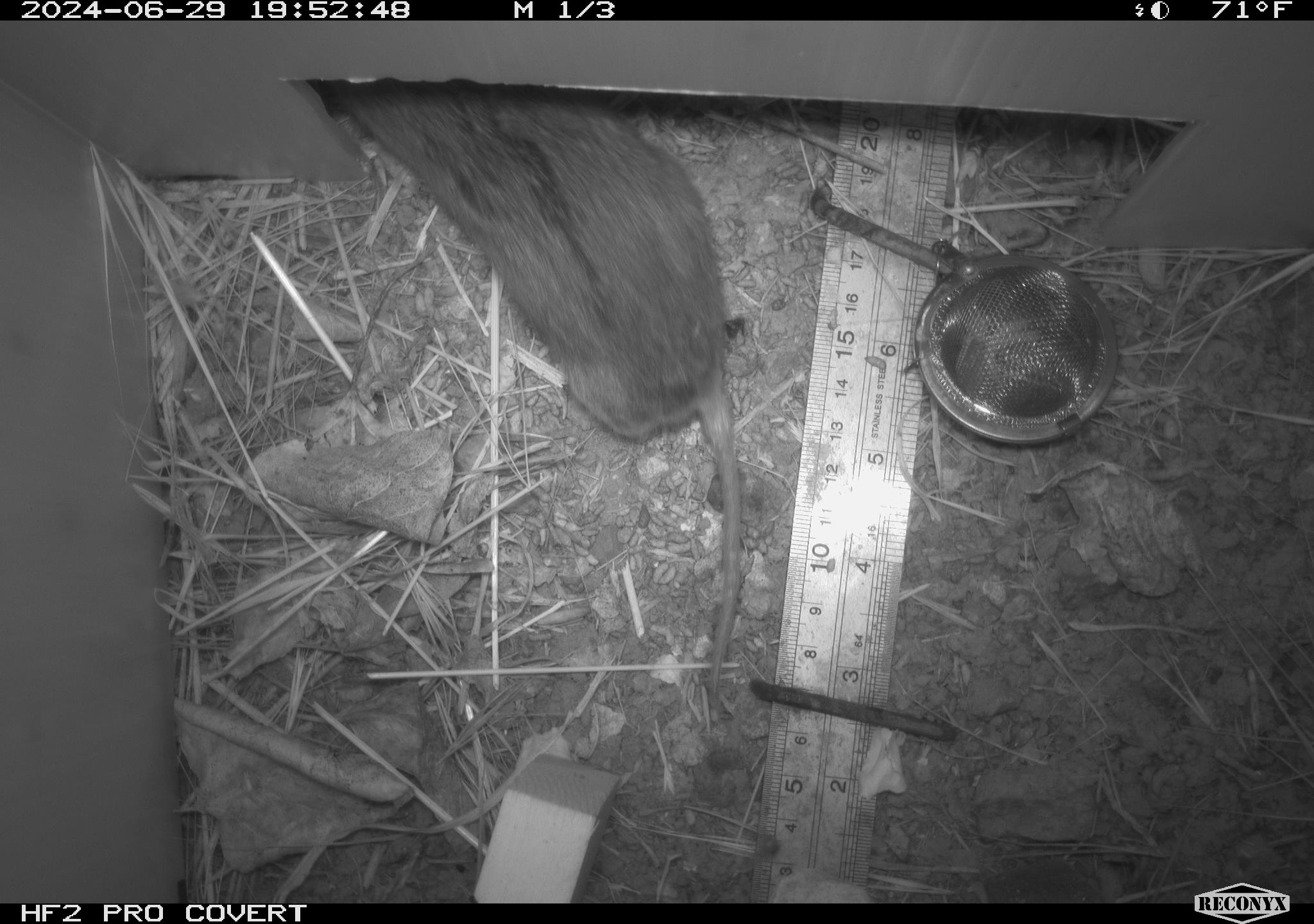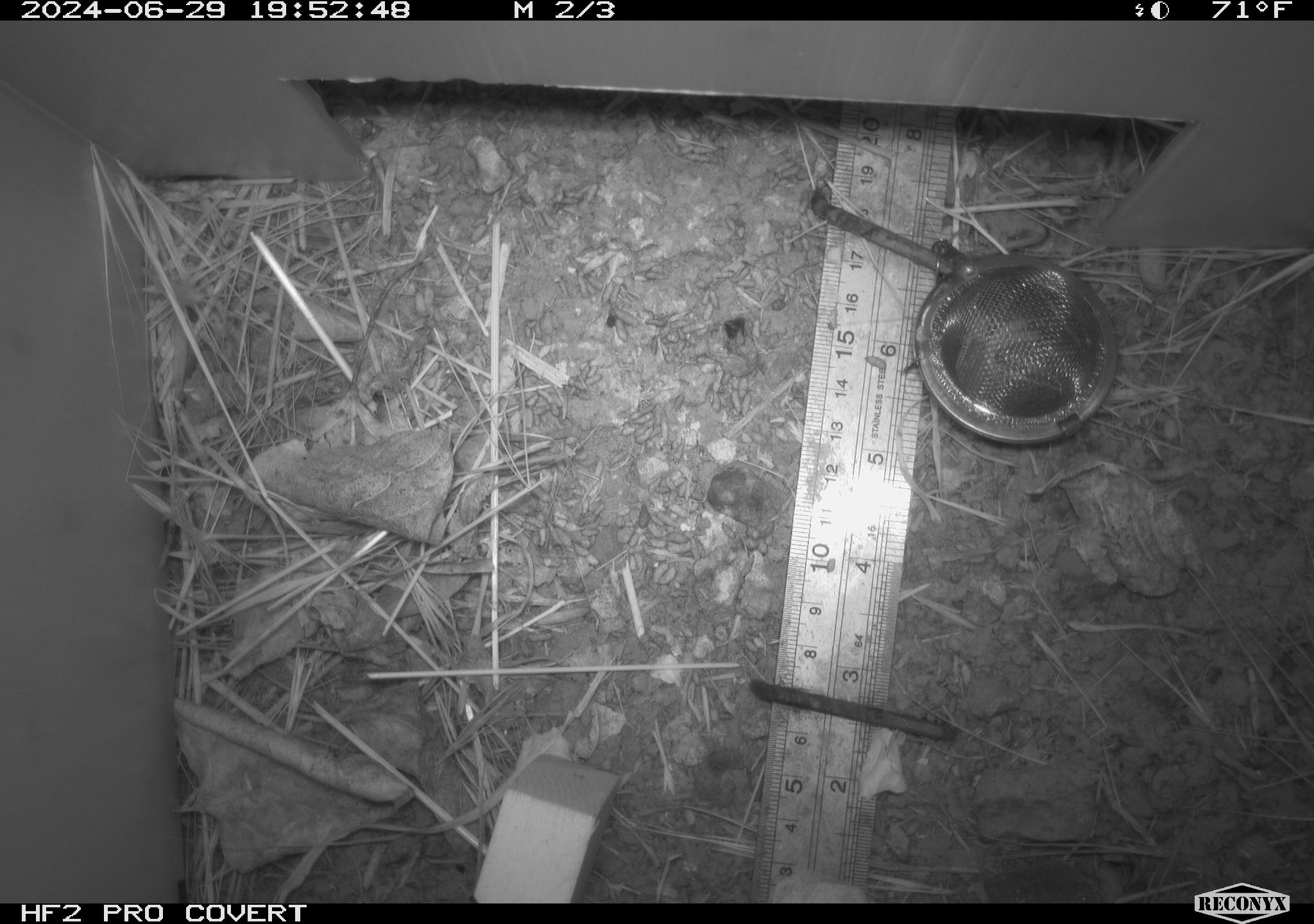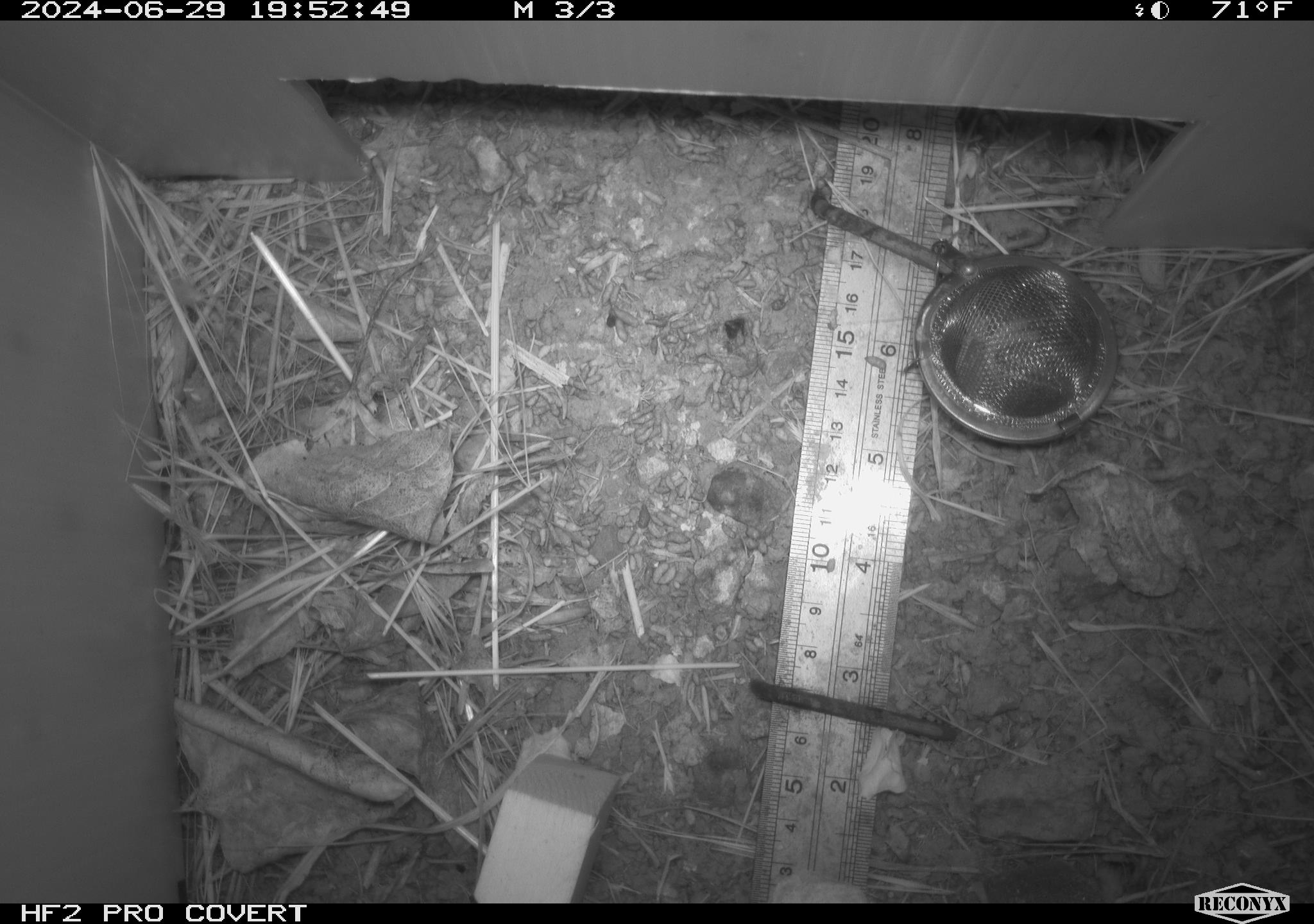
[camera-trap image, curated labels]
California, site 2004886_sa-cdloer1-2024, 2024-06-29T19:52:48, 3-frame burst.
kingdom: Animalia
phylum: Chordata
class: Mammalia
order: Rodentia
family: Cricetidae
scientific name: Arvicolinae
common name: voles, lemmings, and muskrats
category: arvicolinae subfamily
Arvicolinae subfamily (voles, lemmings, and muskrats) (Arvicolinae).